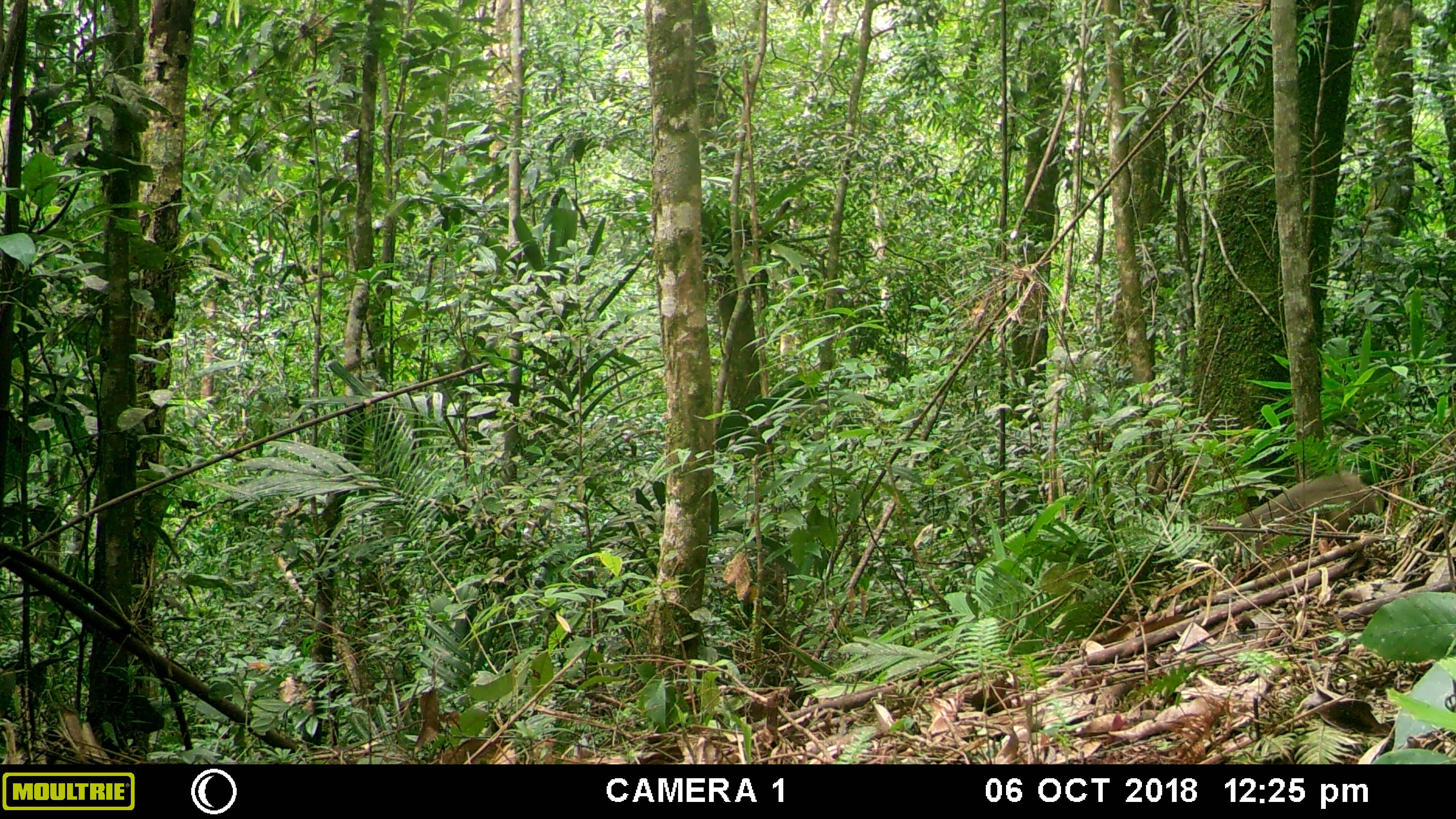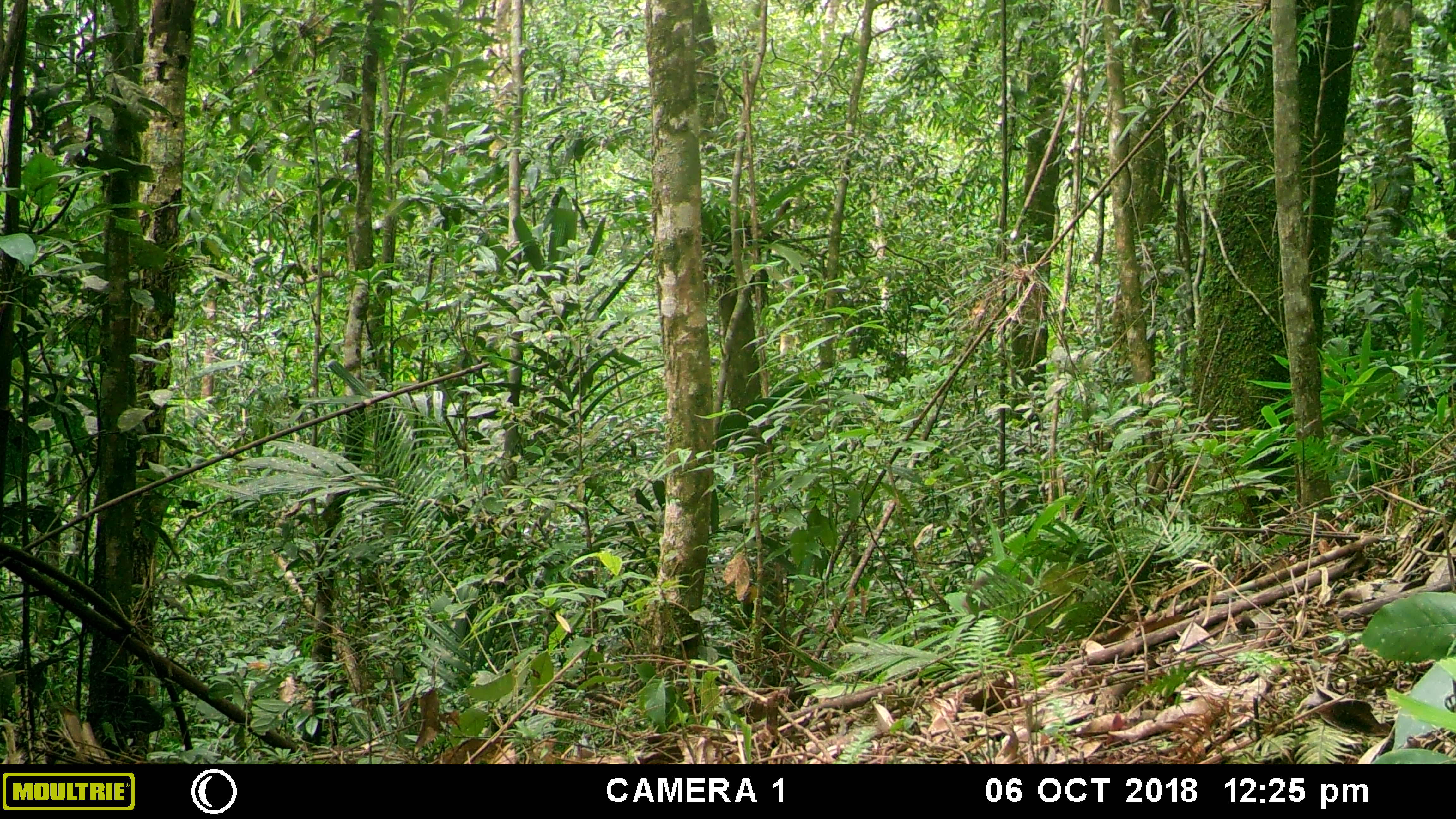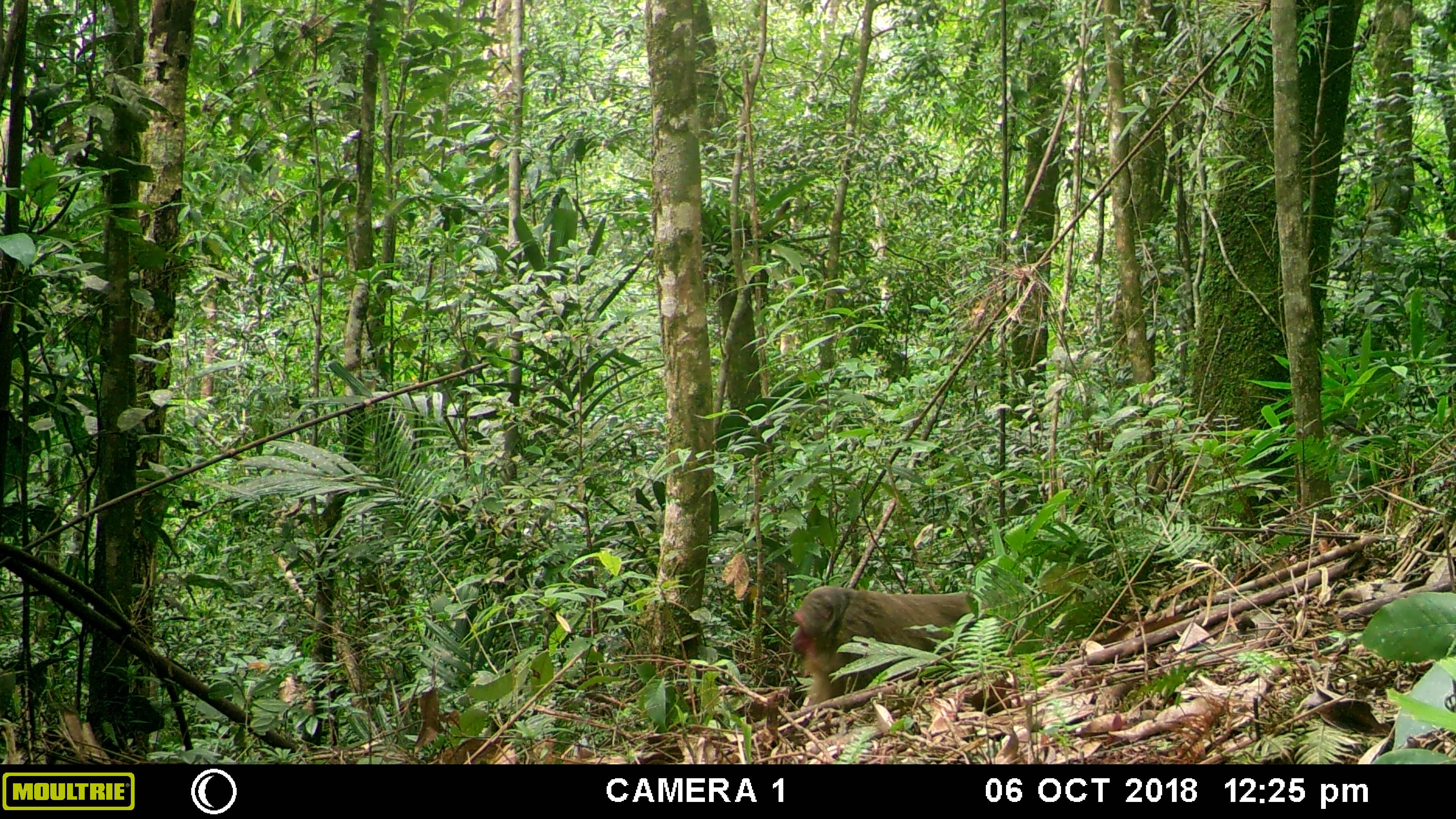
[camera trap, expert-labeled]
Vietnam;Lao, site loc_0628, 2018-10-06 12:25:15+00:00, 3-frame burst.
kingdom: Animalia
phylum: Chordata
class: Mammalia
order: Primates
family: Cercopithecidae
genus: Macaca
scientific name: Macaca arctoides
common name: stump-tailed macaque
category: stump tailed macaque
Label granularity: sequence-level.